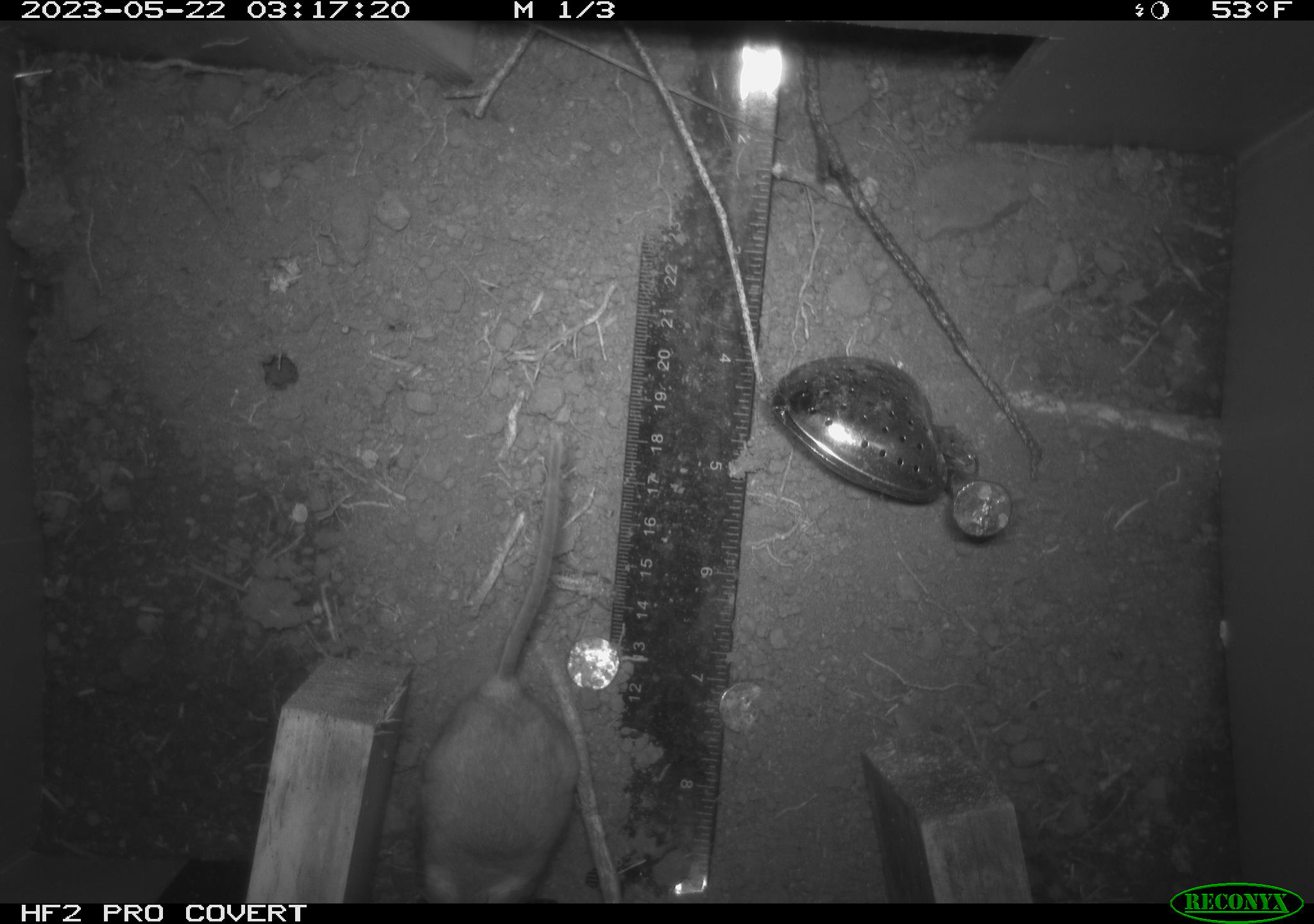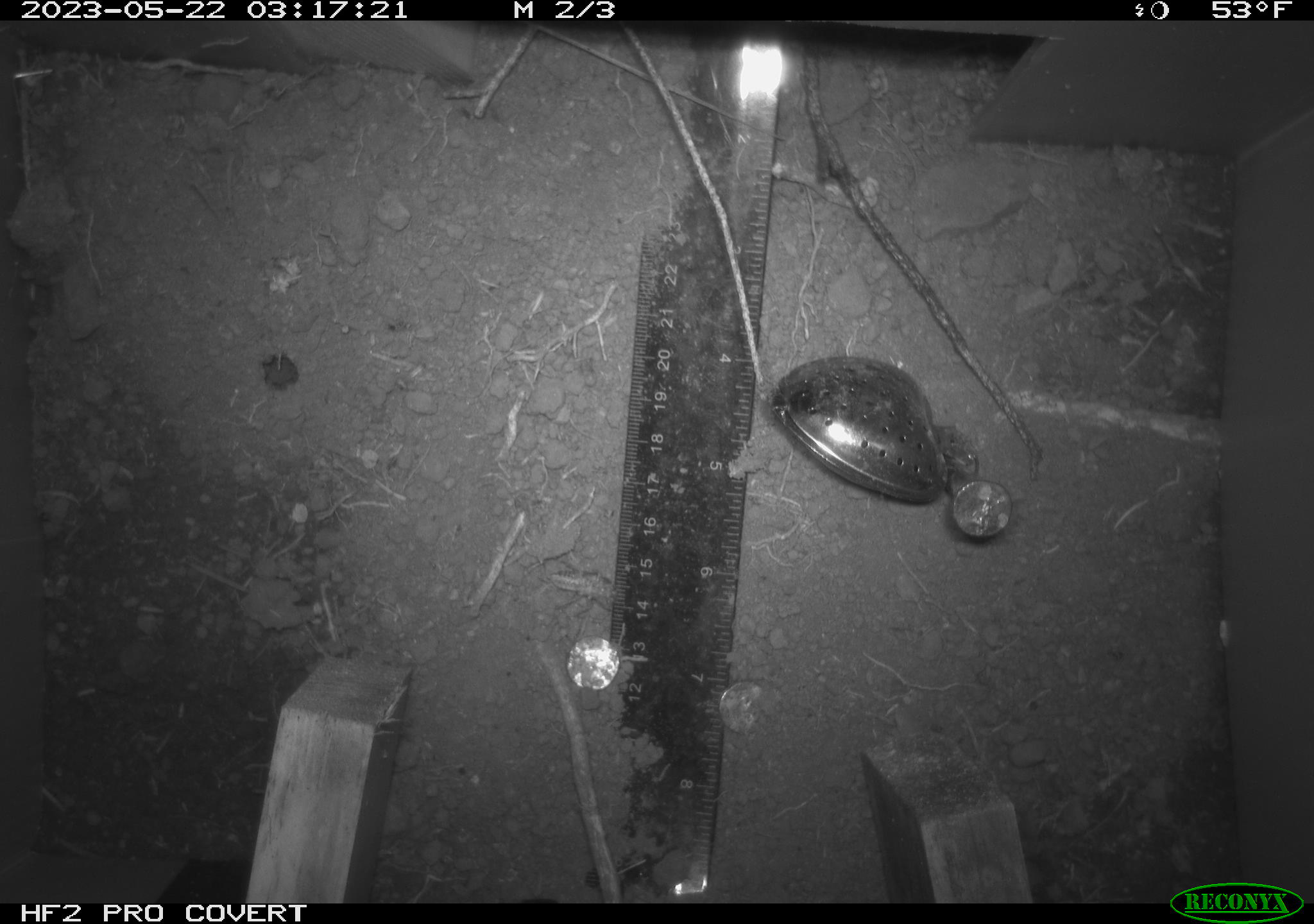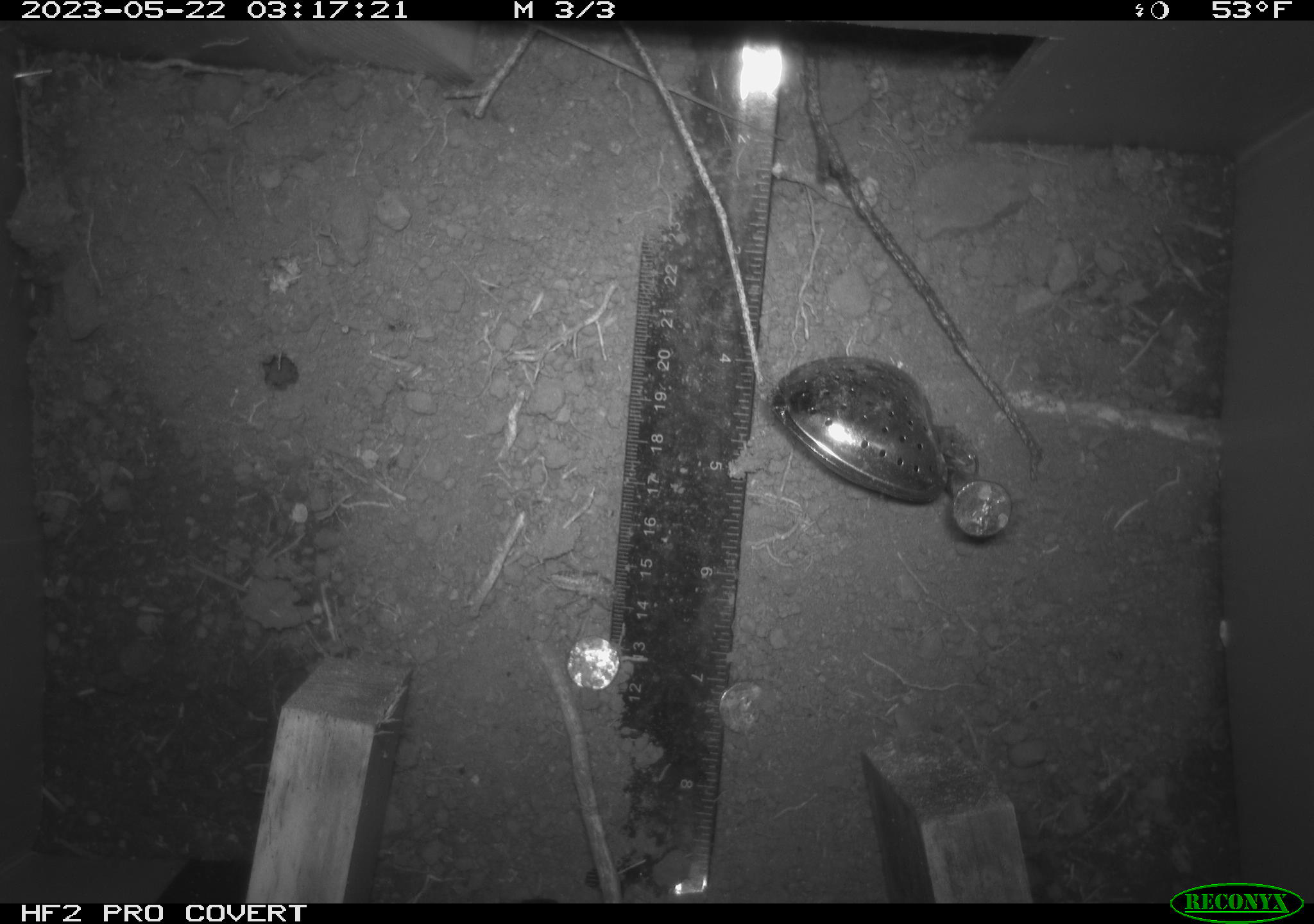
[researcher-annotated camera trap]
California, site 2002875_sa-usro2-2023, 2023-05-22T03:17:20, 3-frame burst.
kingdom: Animalia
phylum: Chordata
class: Mammalia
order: Rodentia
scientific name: Rodentia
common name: mouse species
Mouse species (Rodentia).